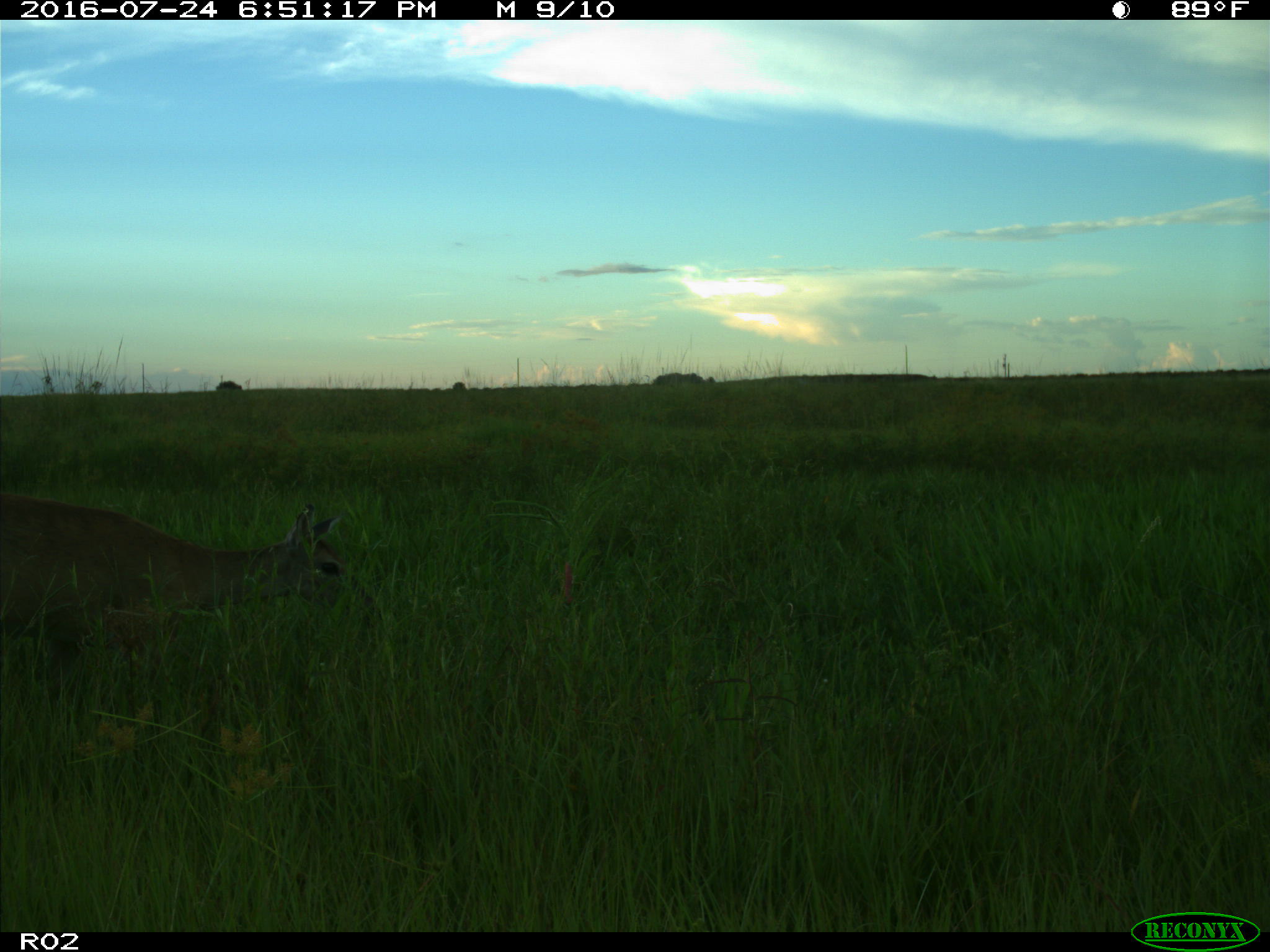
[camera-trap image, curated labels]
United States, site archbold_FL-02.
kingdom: Animalia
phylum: Chordata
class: Mammalia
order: Artiodactyla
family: Cervidae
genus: Odocoileus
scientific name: Odocoileus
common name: deer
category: unidentified deer